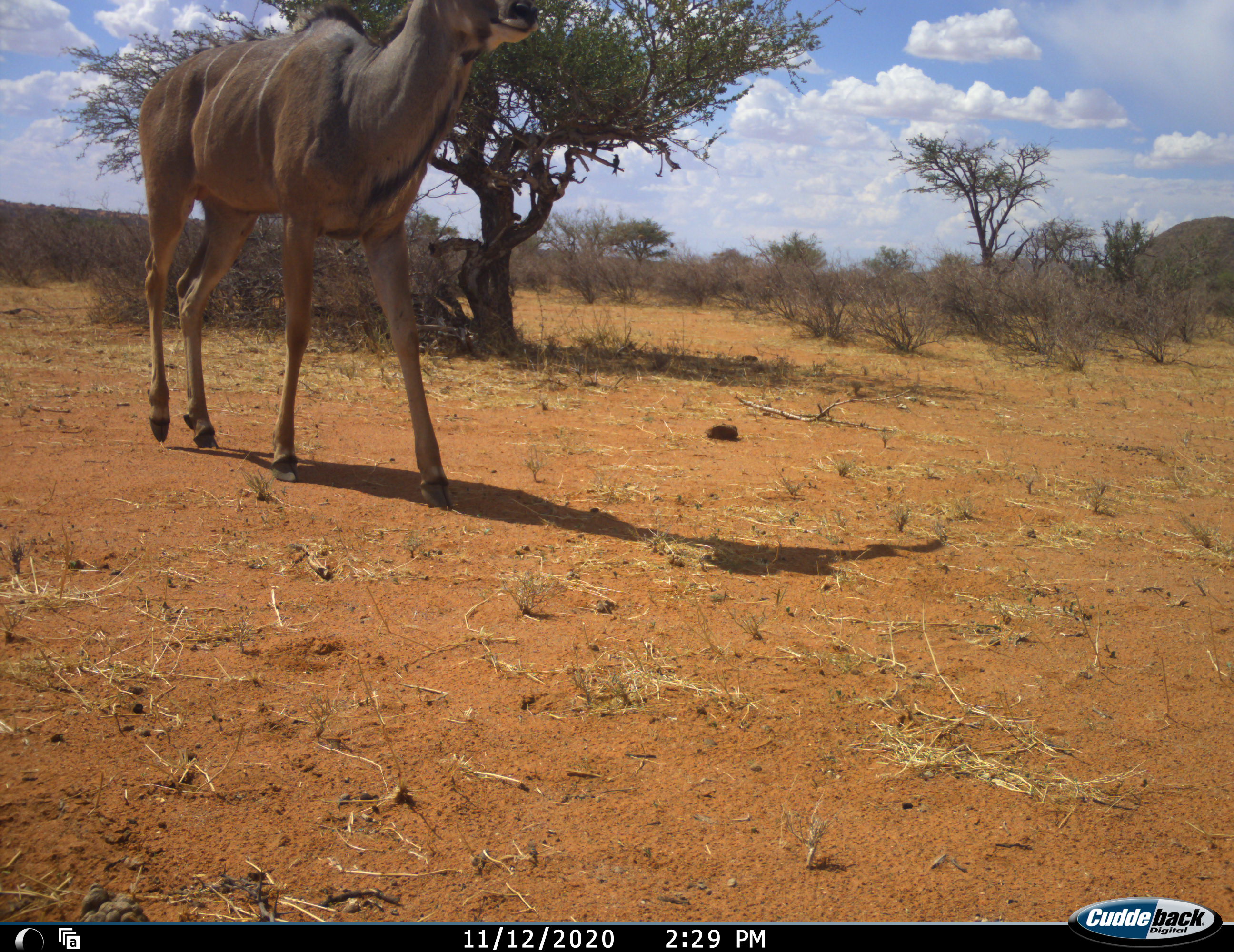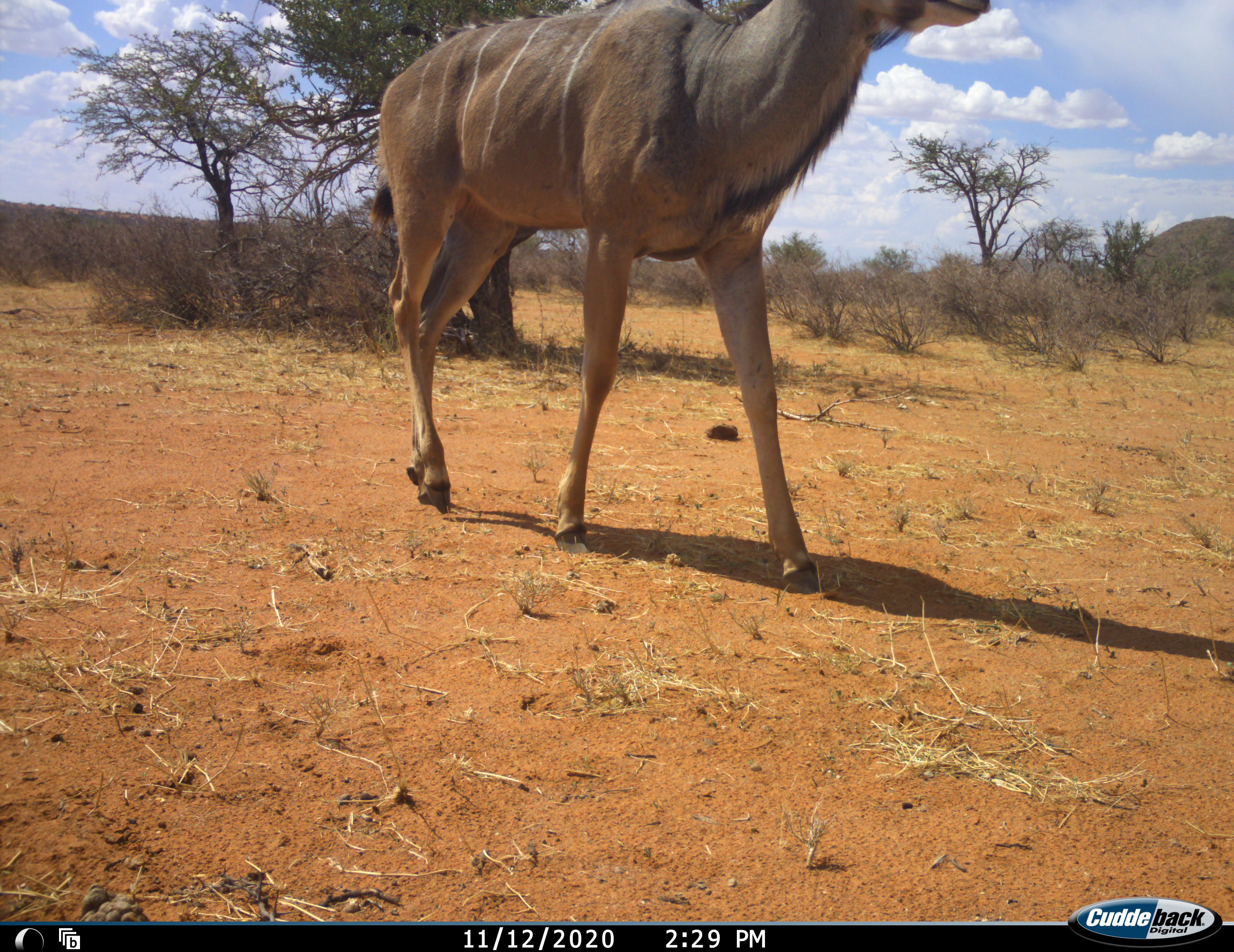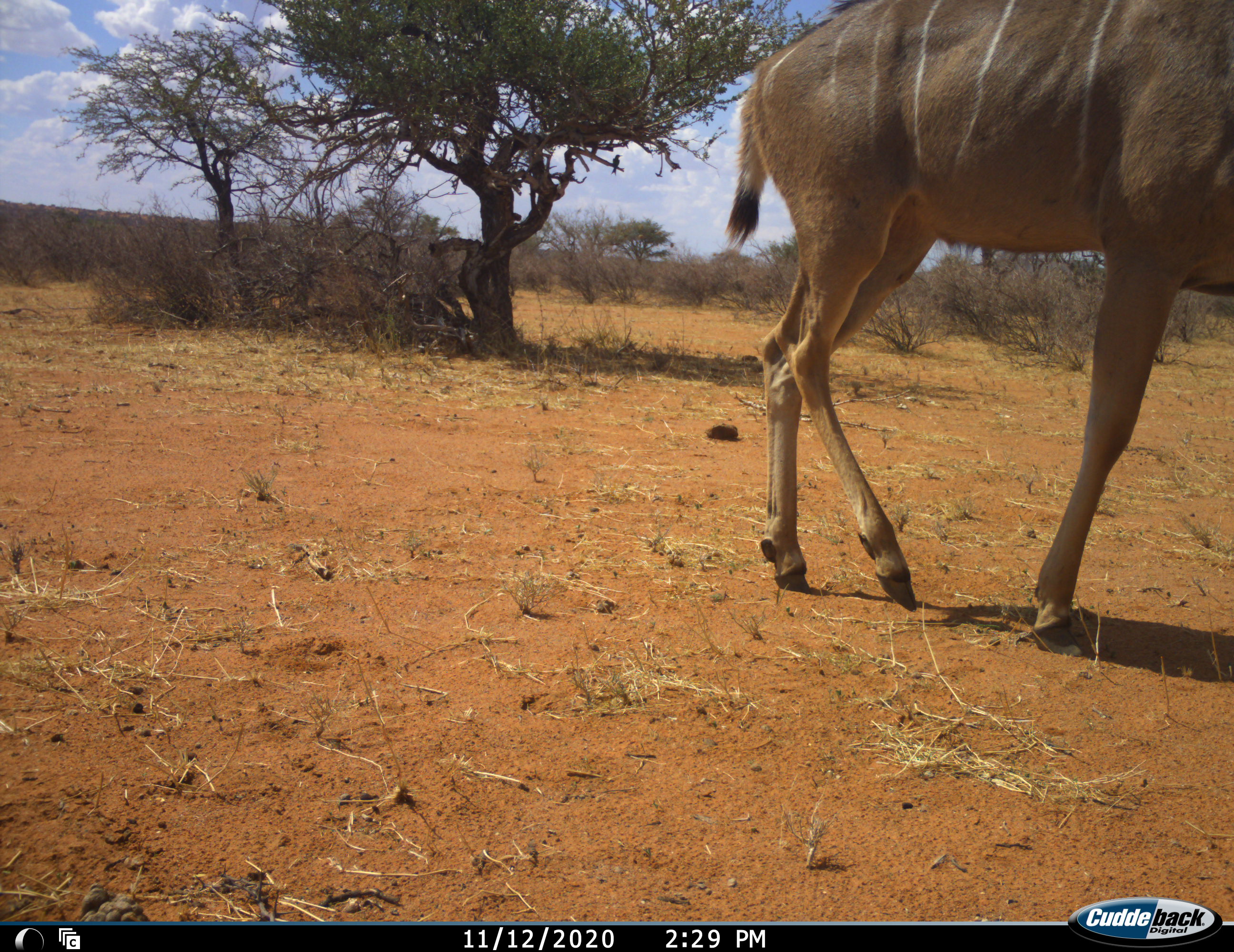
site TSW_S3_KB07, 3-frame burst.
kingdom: Animalia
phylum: Chordata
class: Mammalia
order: Artiodactyla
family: Bovidae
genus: Tragelaphus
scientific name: Tragelaphus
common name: kudu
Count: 1.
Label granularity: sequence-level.